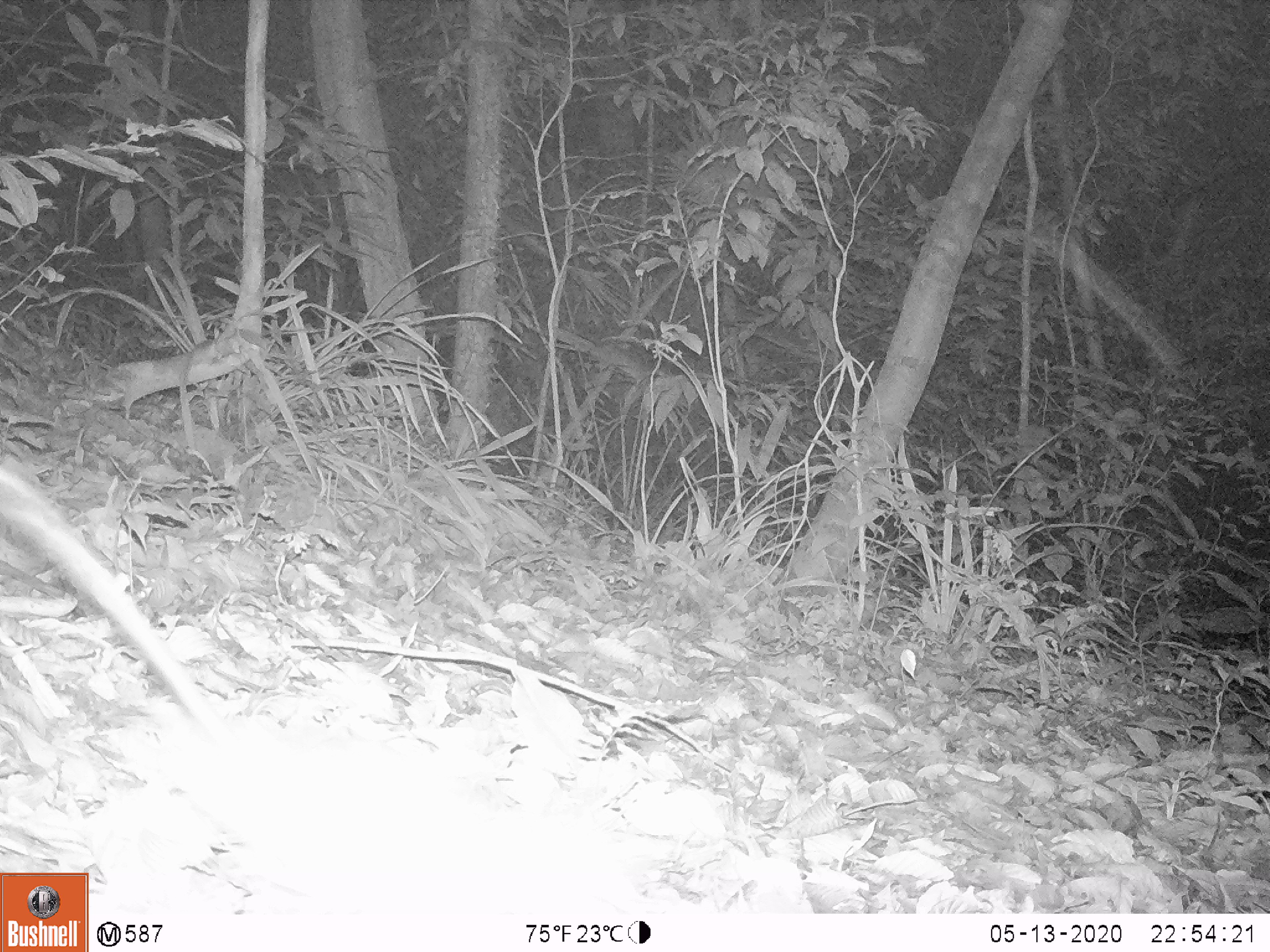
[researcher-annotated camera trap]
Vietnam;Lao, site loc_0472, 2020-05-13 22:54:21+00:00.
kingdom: Animalia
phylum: Chordata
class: Mammalia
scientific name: Mammalia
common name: mammal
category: unidentified small mammal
Unidentified small mammal (mammal) (Mammalia). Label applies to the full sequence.